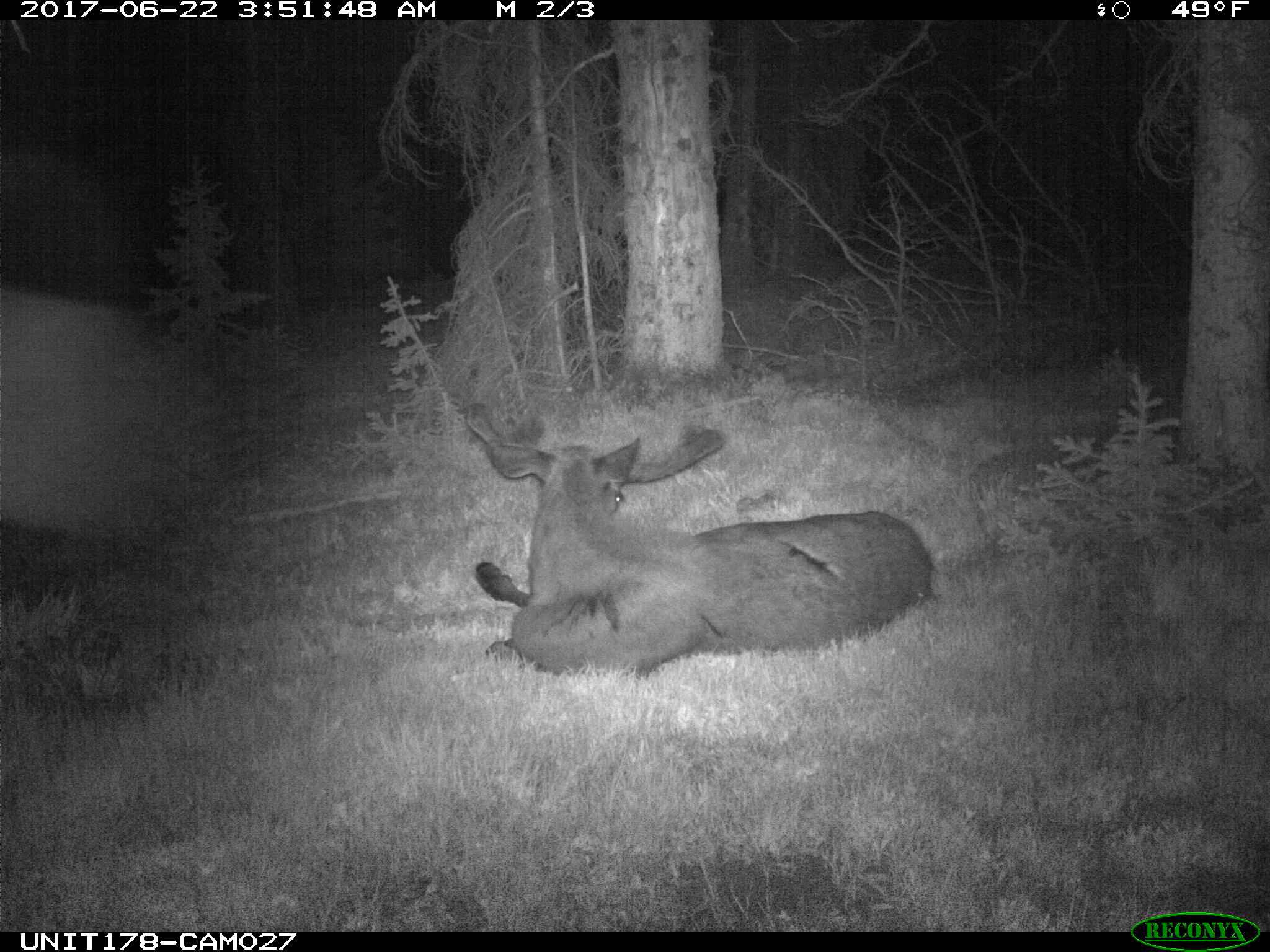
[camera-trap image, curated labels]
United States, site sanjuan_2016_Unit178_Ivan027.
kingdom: Animalia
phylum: Chordata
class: Mammalia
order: Artiodactyla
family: Cervidae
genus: Alces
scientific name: Alces alces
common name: moose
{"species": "Alces alces (moose)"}